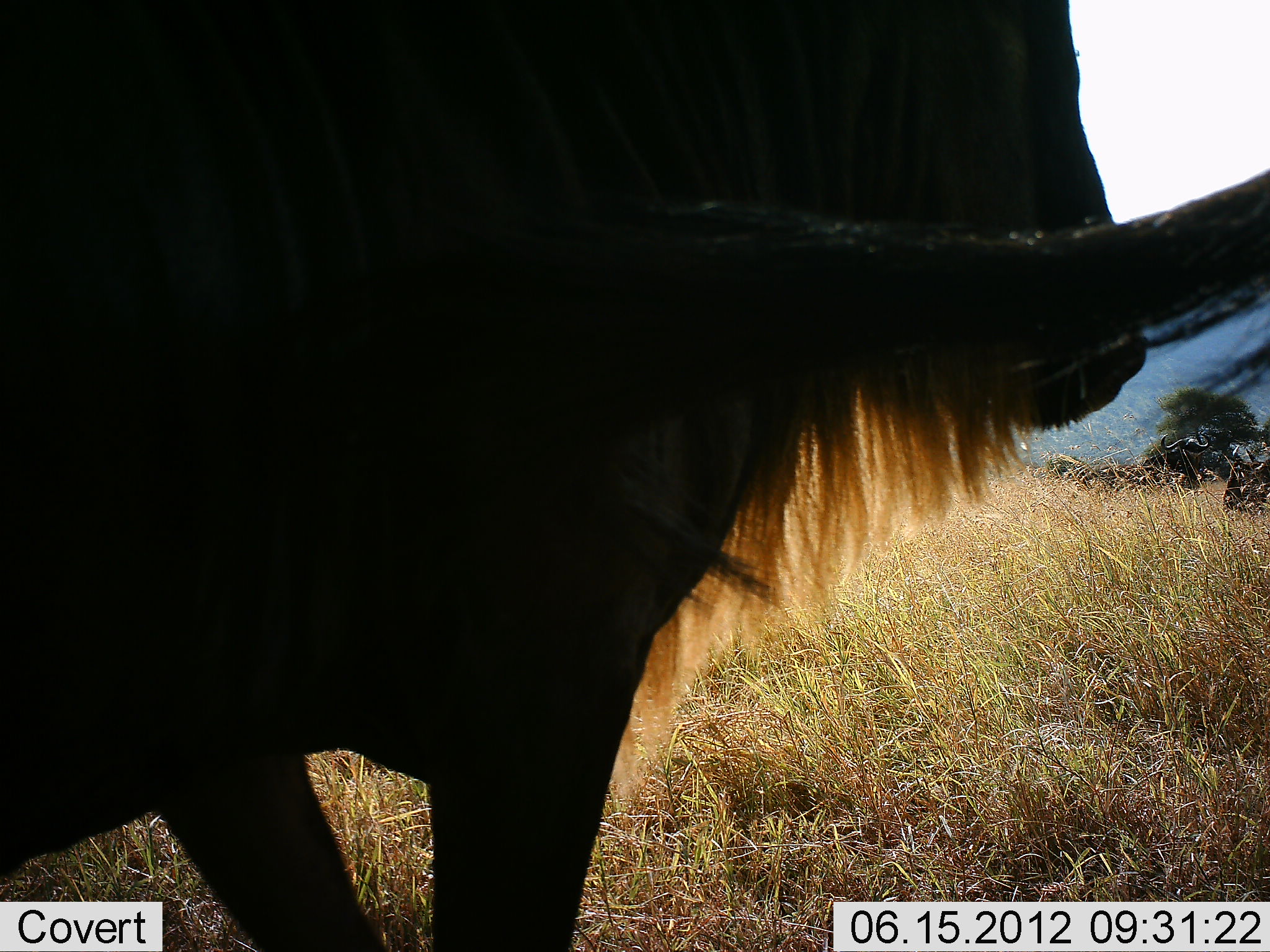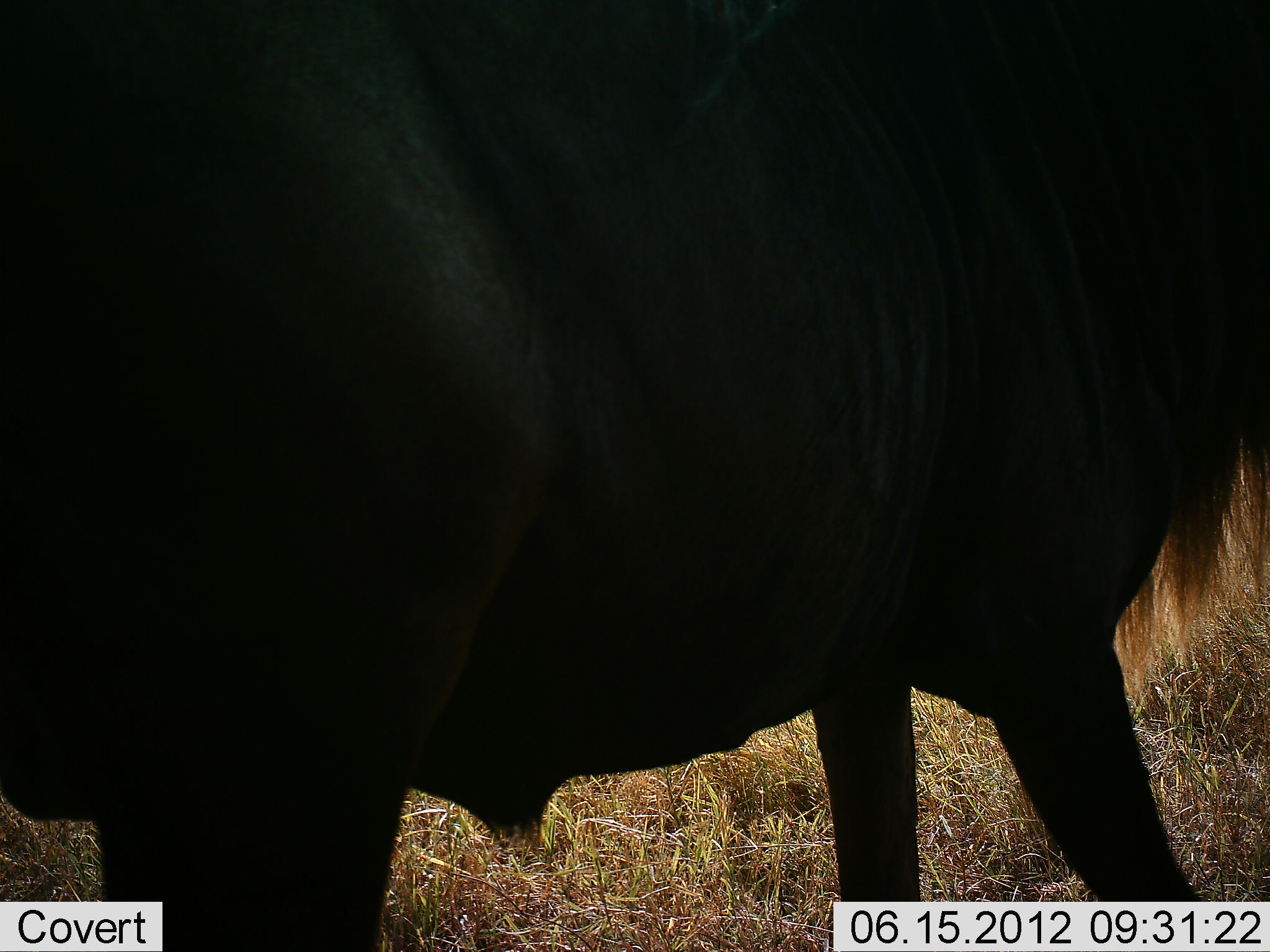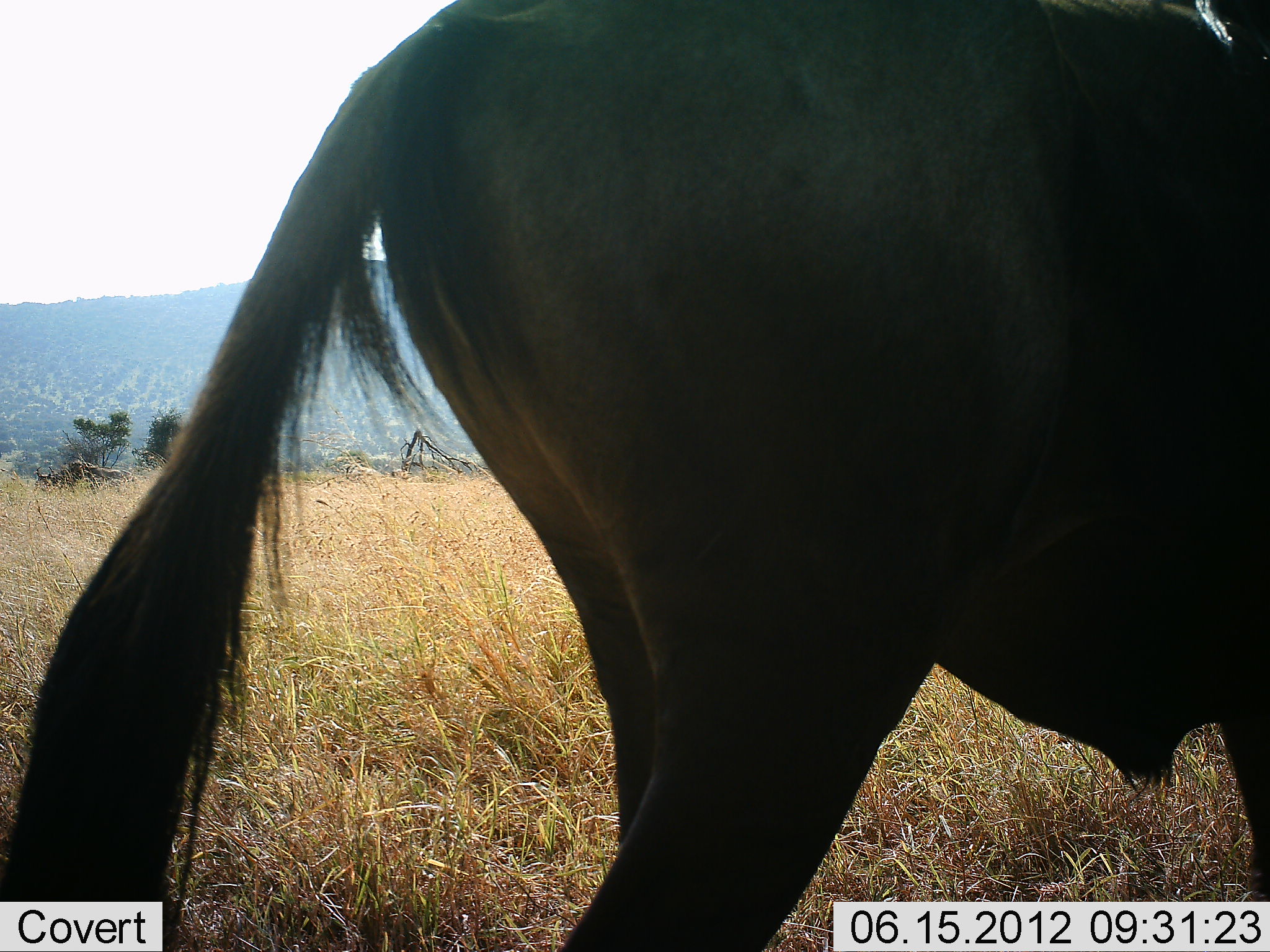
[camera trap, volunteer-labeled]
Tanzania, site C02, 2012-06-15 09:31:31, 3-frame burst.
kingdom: Animalia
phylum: Chordata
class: Mammalia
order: Artiodactyla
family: Bovidae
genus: Connochaetes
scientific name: Connochaetes taurinus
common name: blue wildebeest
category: wildebeest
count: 1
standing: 60%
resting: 10%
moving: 70%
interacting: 0%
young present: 0%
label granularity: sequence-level